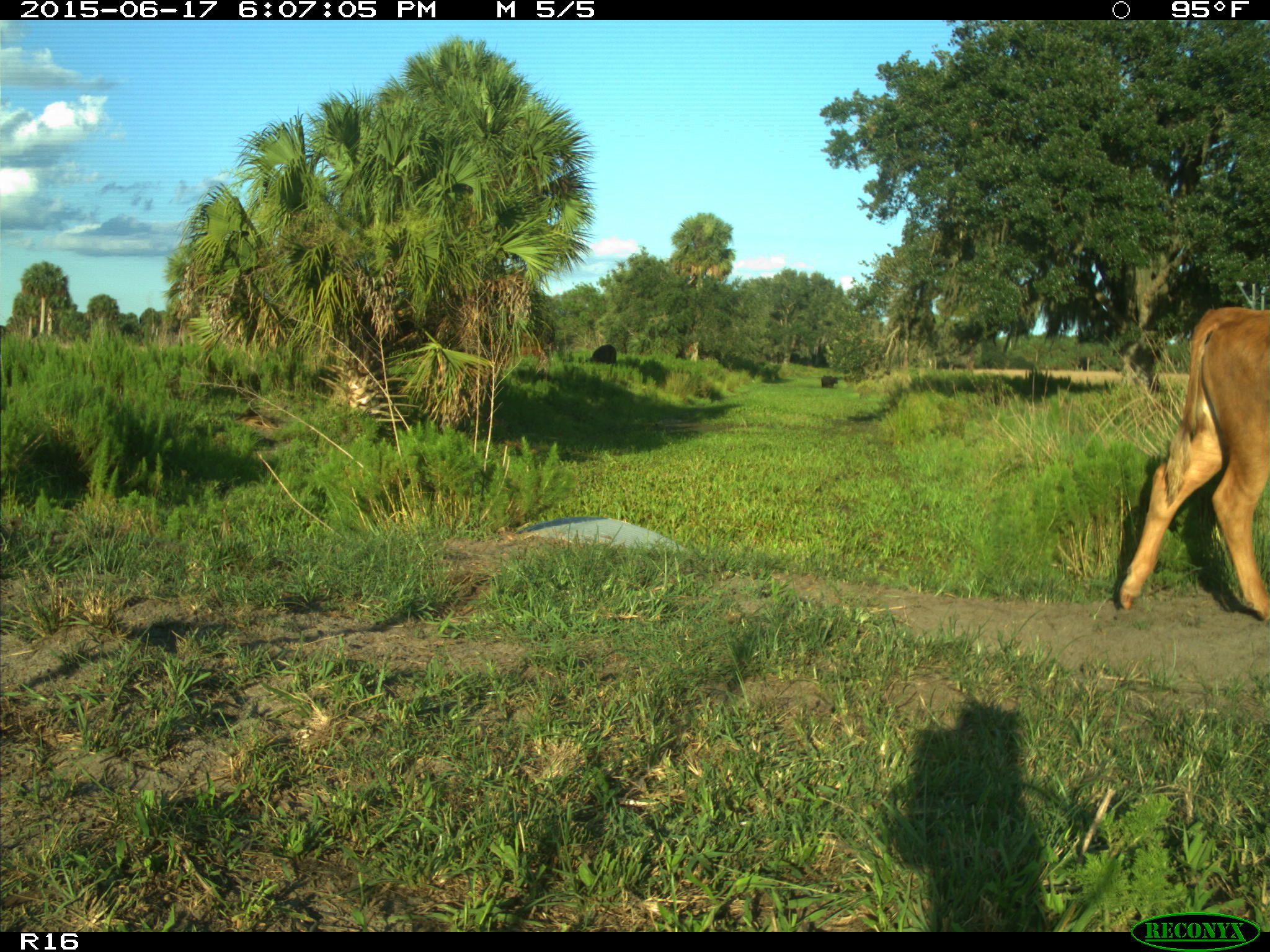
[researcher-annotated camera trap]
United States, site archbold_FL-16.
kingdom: Animalia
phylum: Chordata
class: Mammalia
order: Artiodactyla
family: Bovidae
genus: Bos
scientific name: Bos taurus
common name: domestic cow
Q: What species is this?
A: Bos taurus (domestic cow).